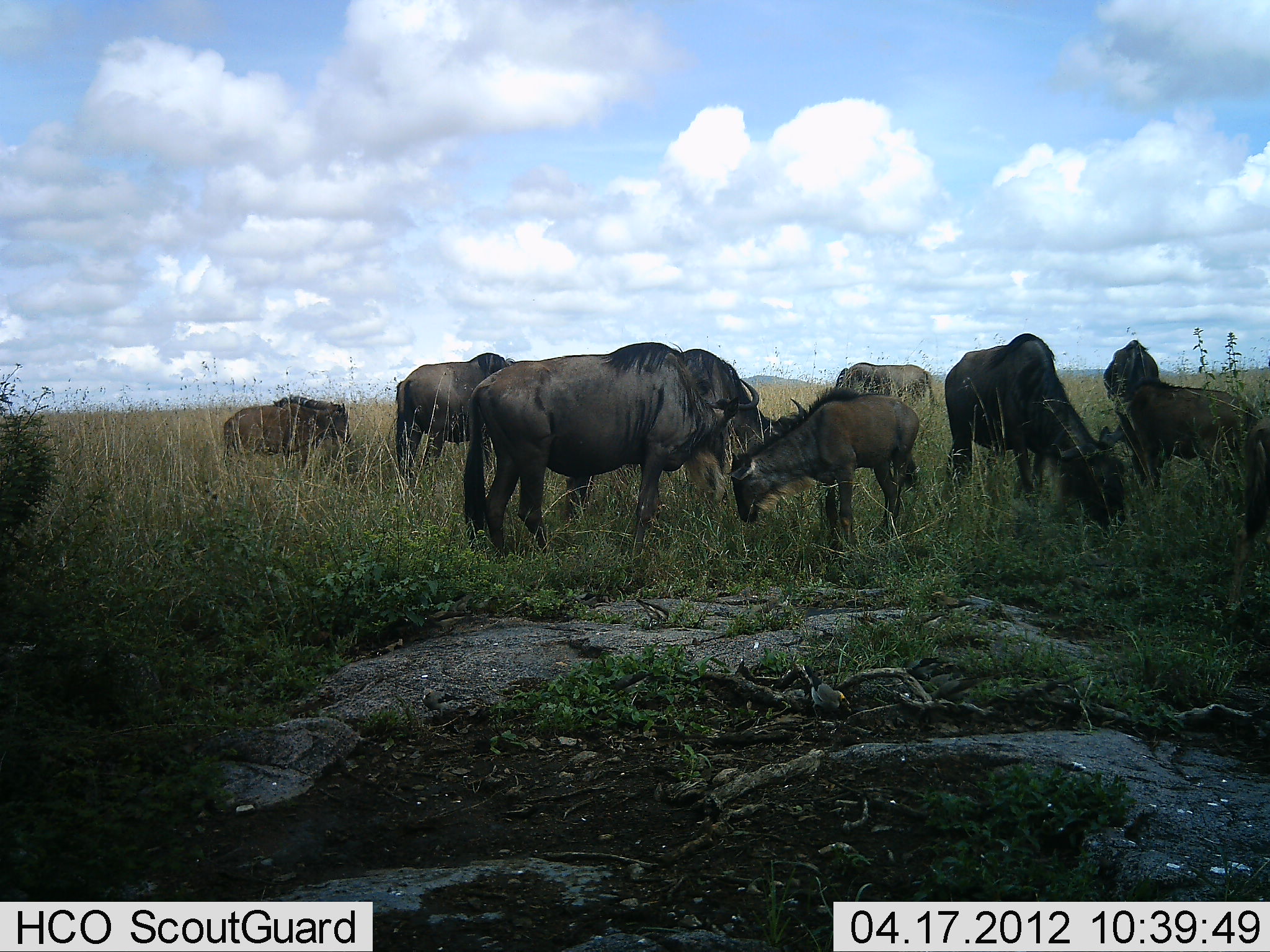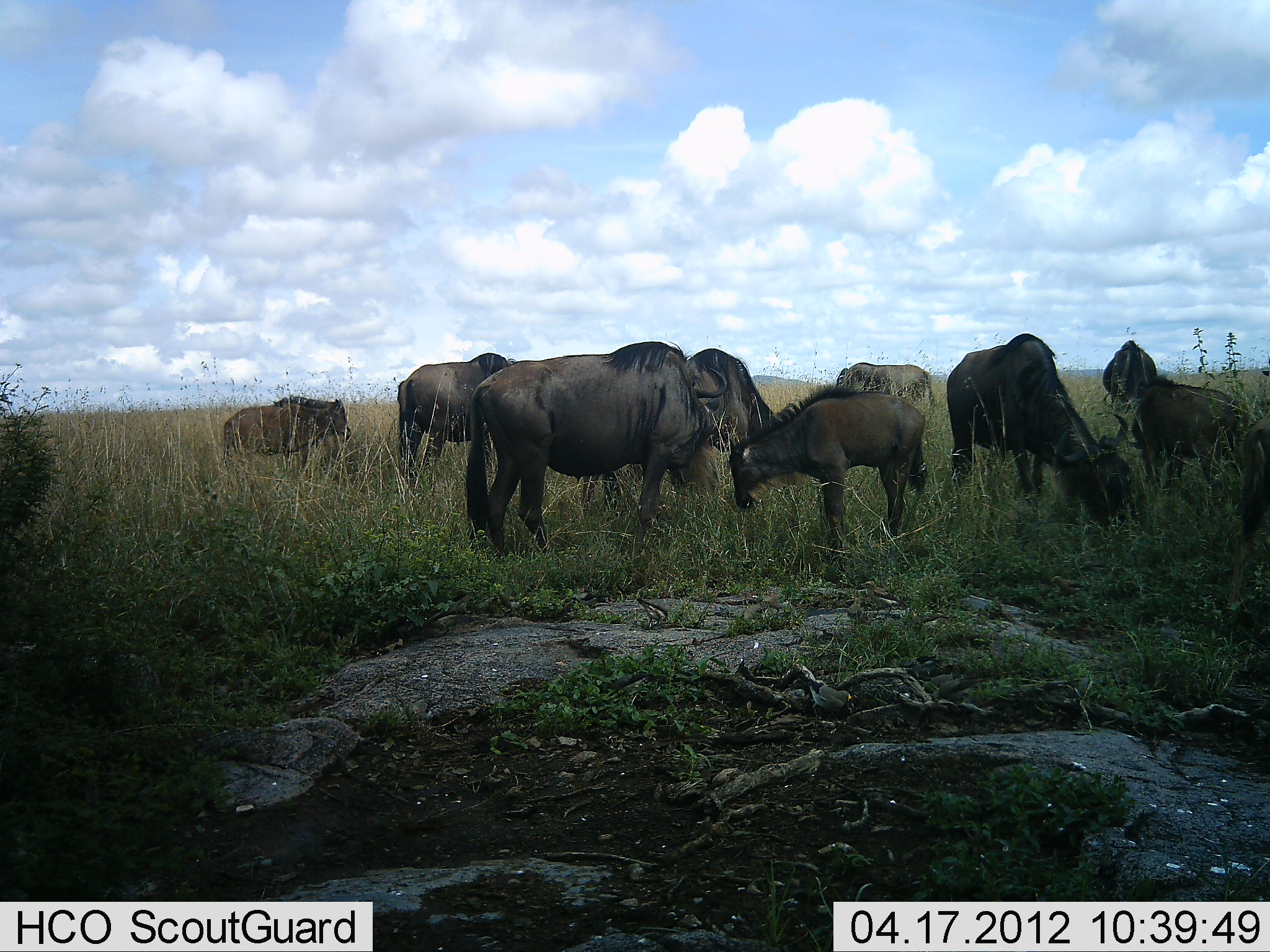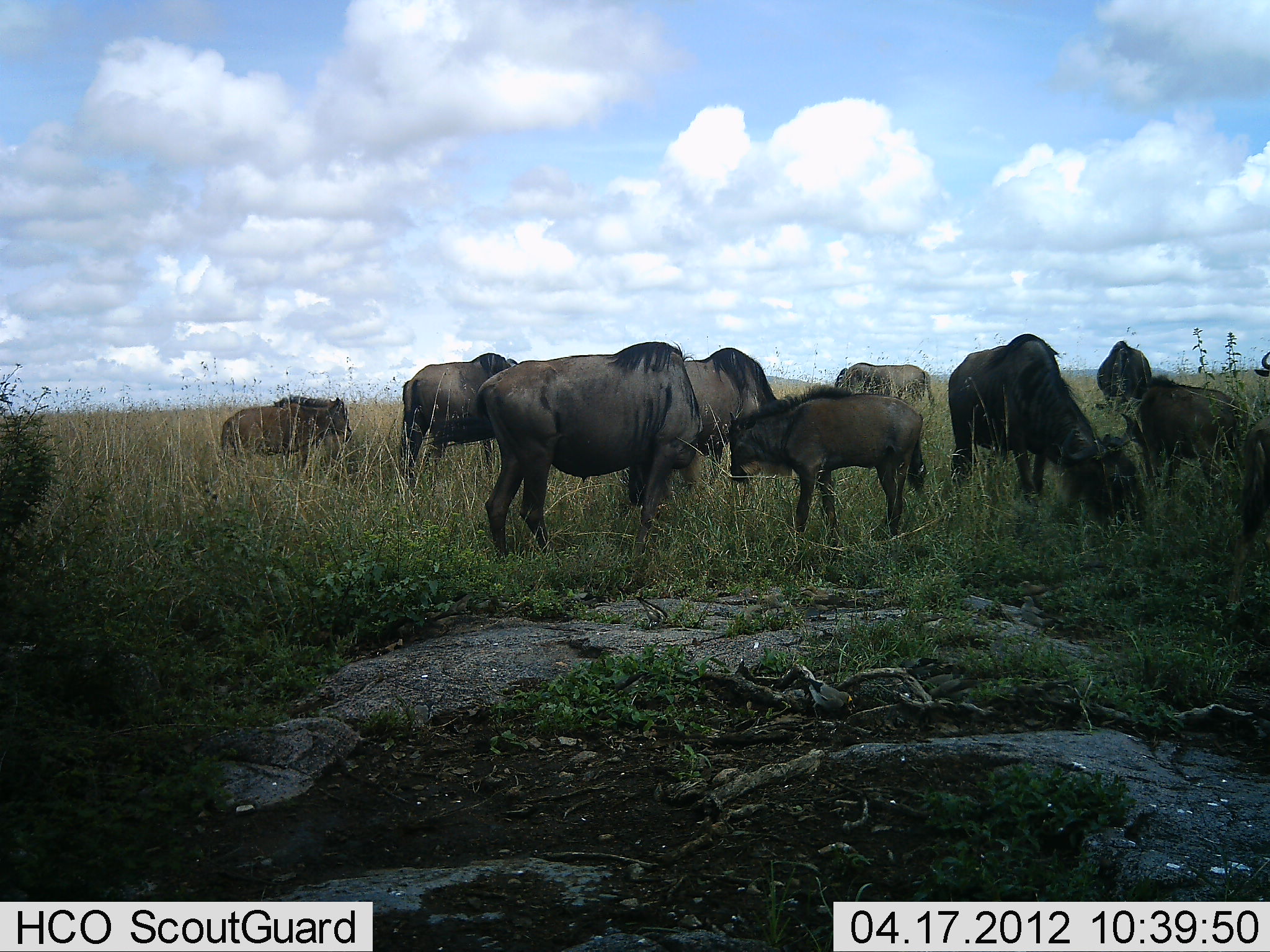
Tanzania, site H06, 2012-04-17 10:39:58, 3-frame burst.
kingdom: Animalia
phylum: Chordata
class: Mammalia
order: Artiodactyla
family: Bovidae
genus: Connochaetes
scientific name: Connochaetes taurinus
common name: blue wildebeest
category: wildebeest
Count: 10.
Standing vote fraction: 76%.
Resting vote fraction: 0%.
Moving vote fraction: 24%.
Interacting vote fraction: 6%.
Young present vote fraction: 76%.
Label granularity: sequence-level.